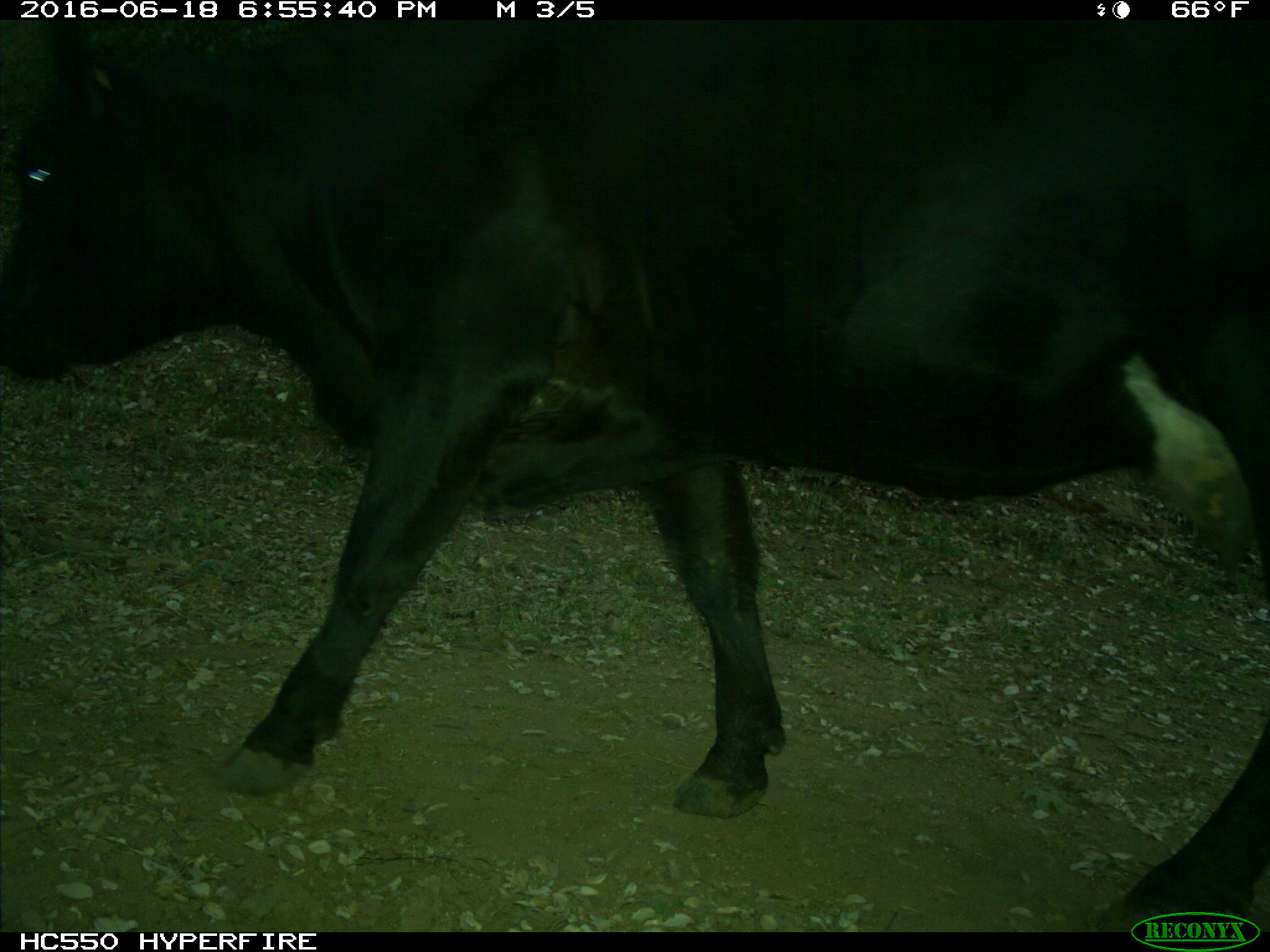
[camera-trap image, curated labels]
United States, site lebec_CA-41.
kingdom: Animalia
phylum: Chordata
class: Mammalia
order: Artiodactyla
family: Bovidae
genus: Bos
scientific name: Bos taurus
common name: domestic cow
Bos taurus (domestic cow).